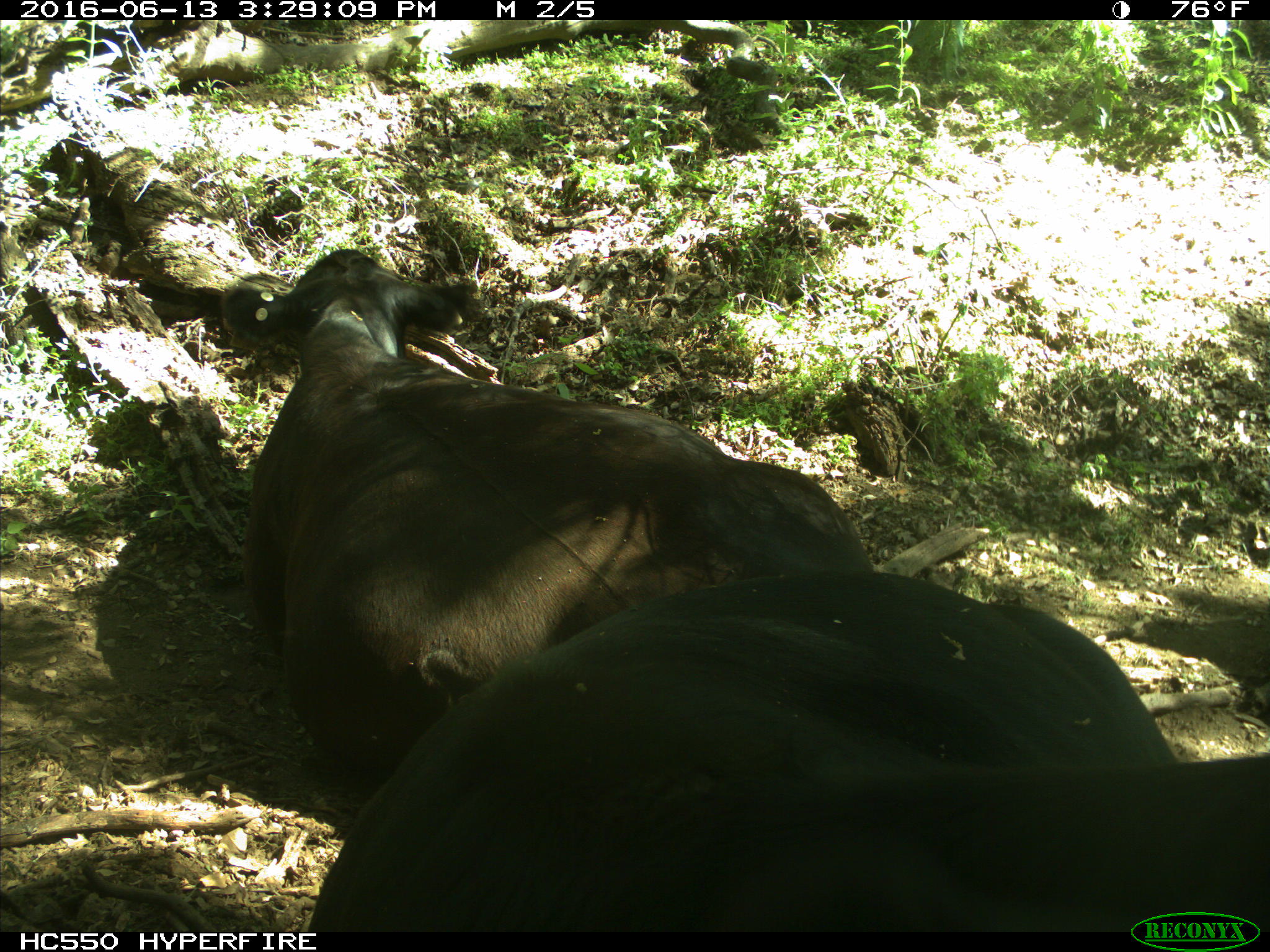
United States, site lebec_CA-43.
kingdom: Animalia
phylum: Chordata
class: Mammalia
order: Artiodactyla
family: Bovidae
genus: Bos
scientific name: Bos taurus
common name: domestic cow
Bos taurus (domestic cow).